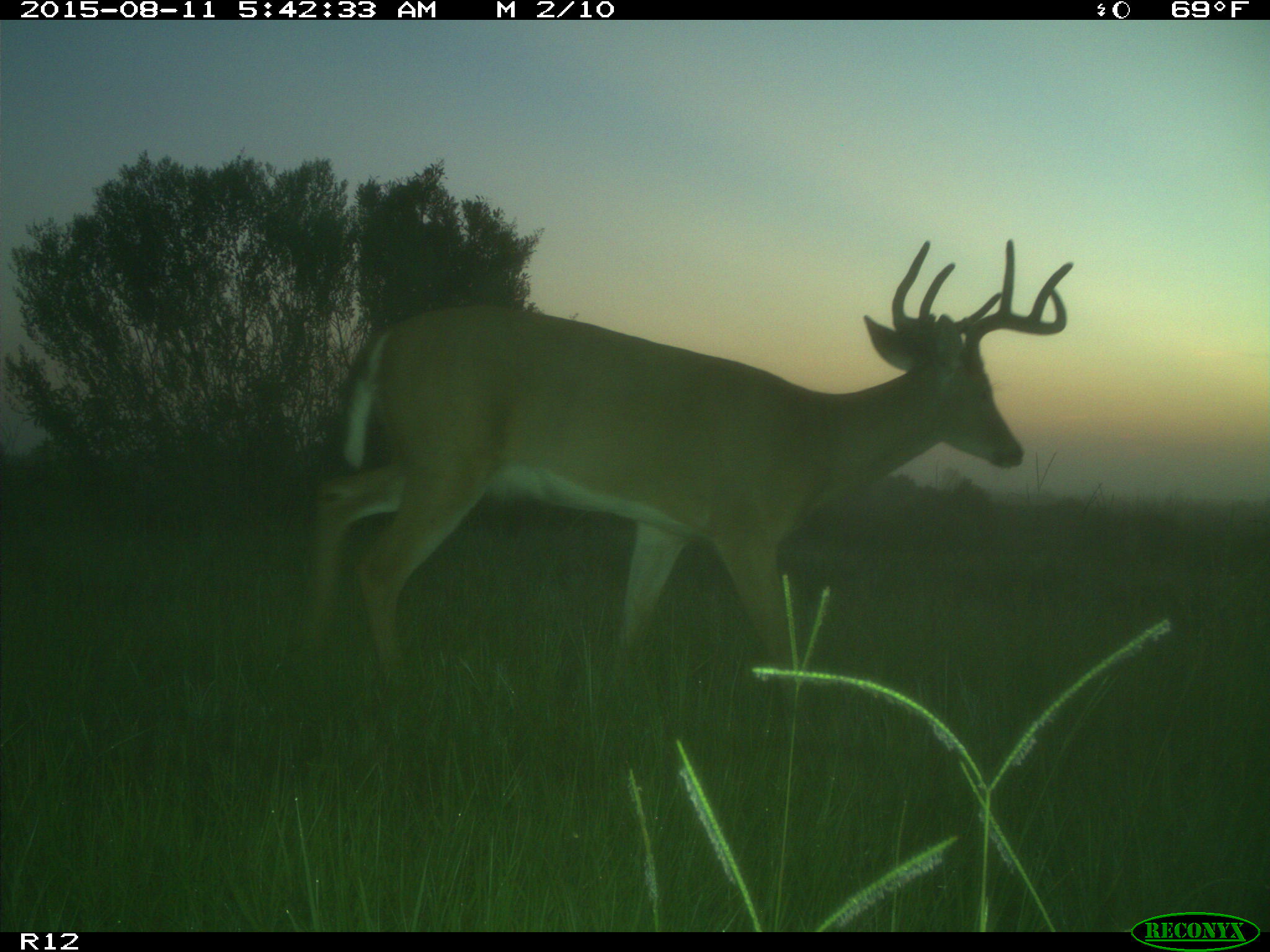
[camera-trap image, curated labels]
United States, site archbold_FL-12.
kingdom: Animalia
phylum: Chordata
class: Mammalia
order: Artiodactyla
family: Cervidae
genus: Odocoileus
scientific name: Odocoileus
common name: deer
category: unidentified deer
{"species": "unidentified deer (deer) (Odocoileus)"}